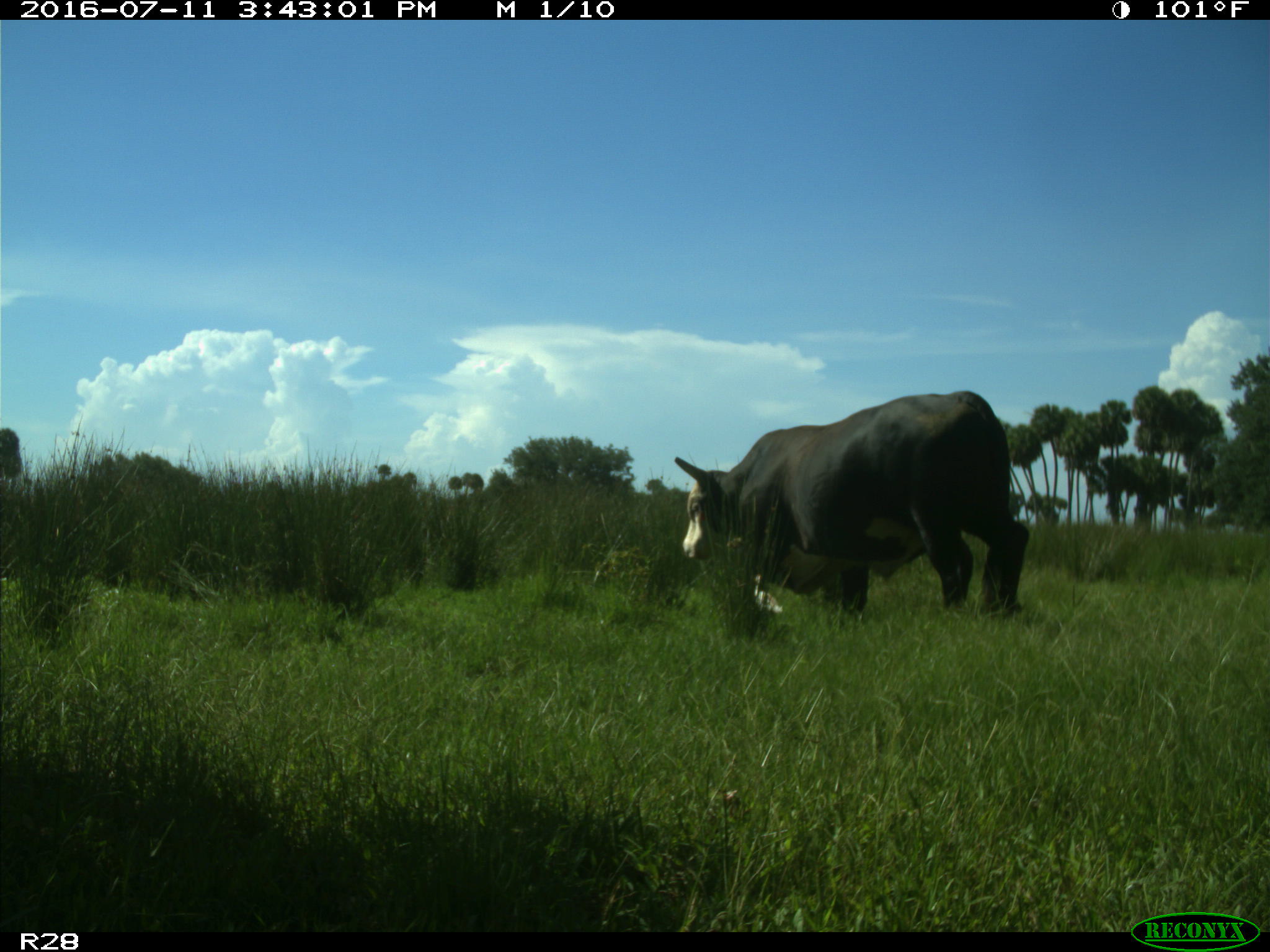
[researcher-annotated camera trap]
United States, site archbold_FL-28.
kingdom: Animalia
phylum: Chordata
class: Mammalia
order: Artiodactyla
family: Bovidae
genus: Bos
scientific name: Bos taurus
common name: domestic cow